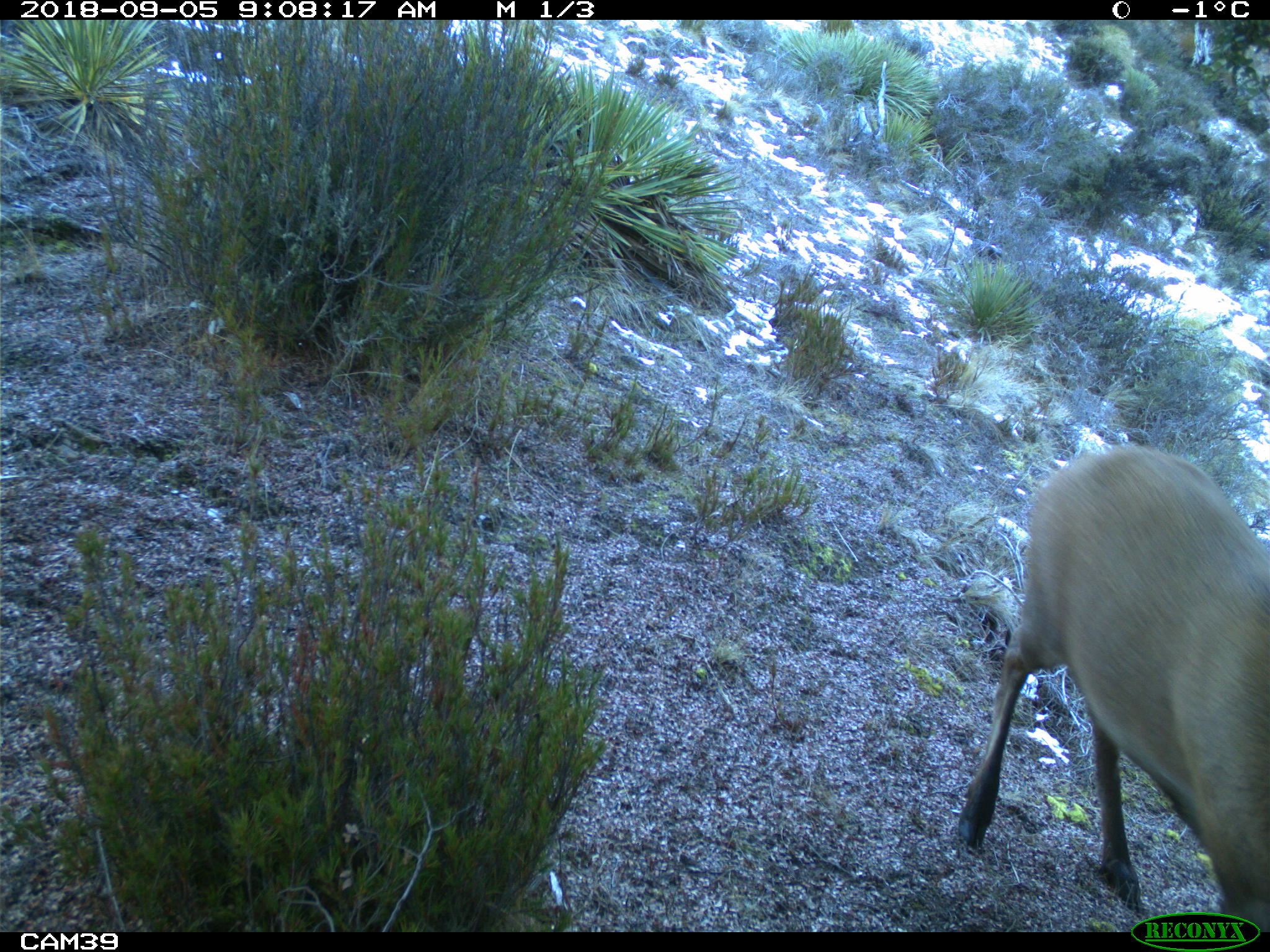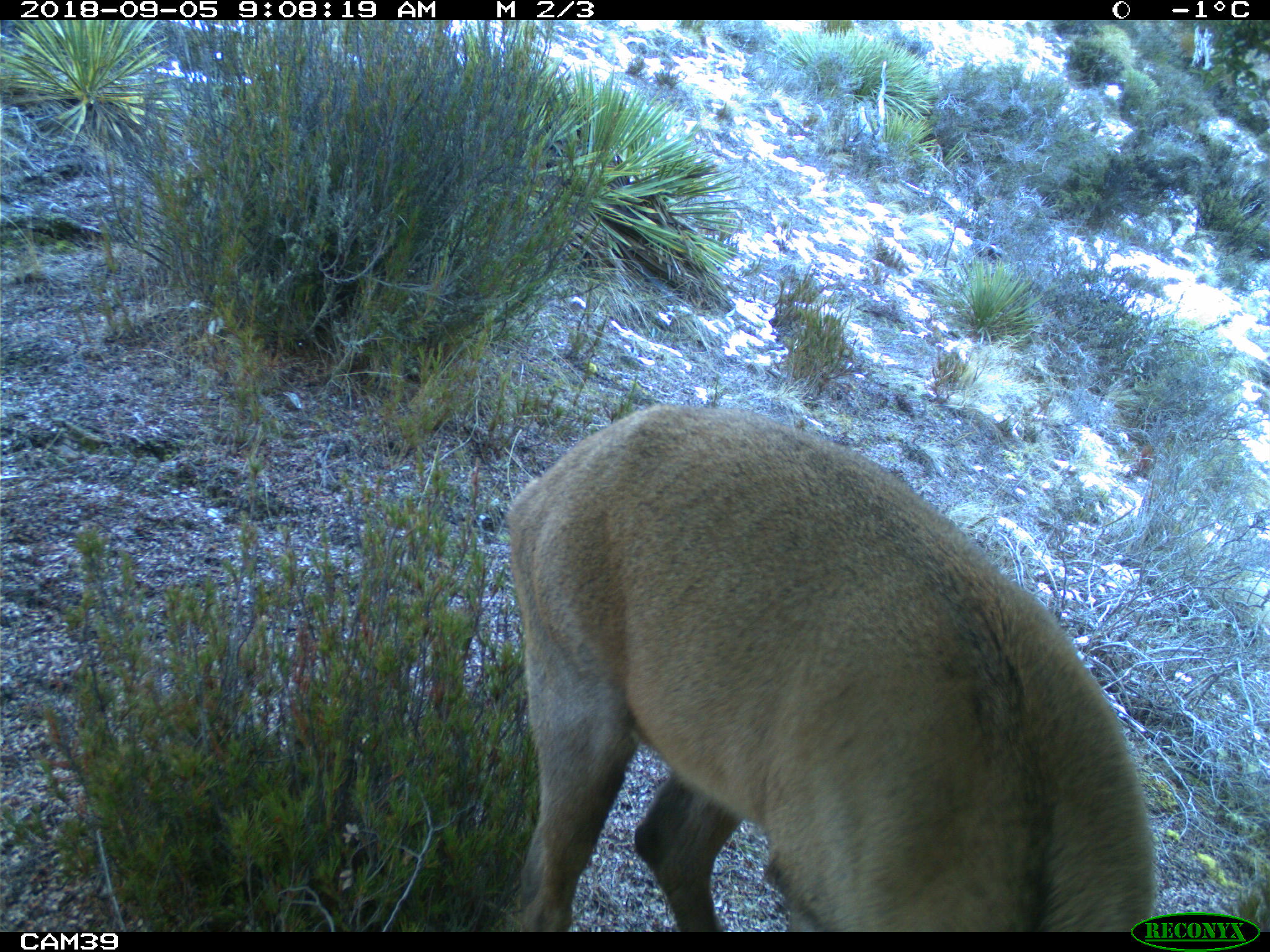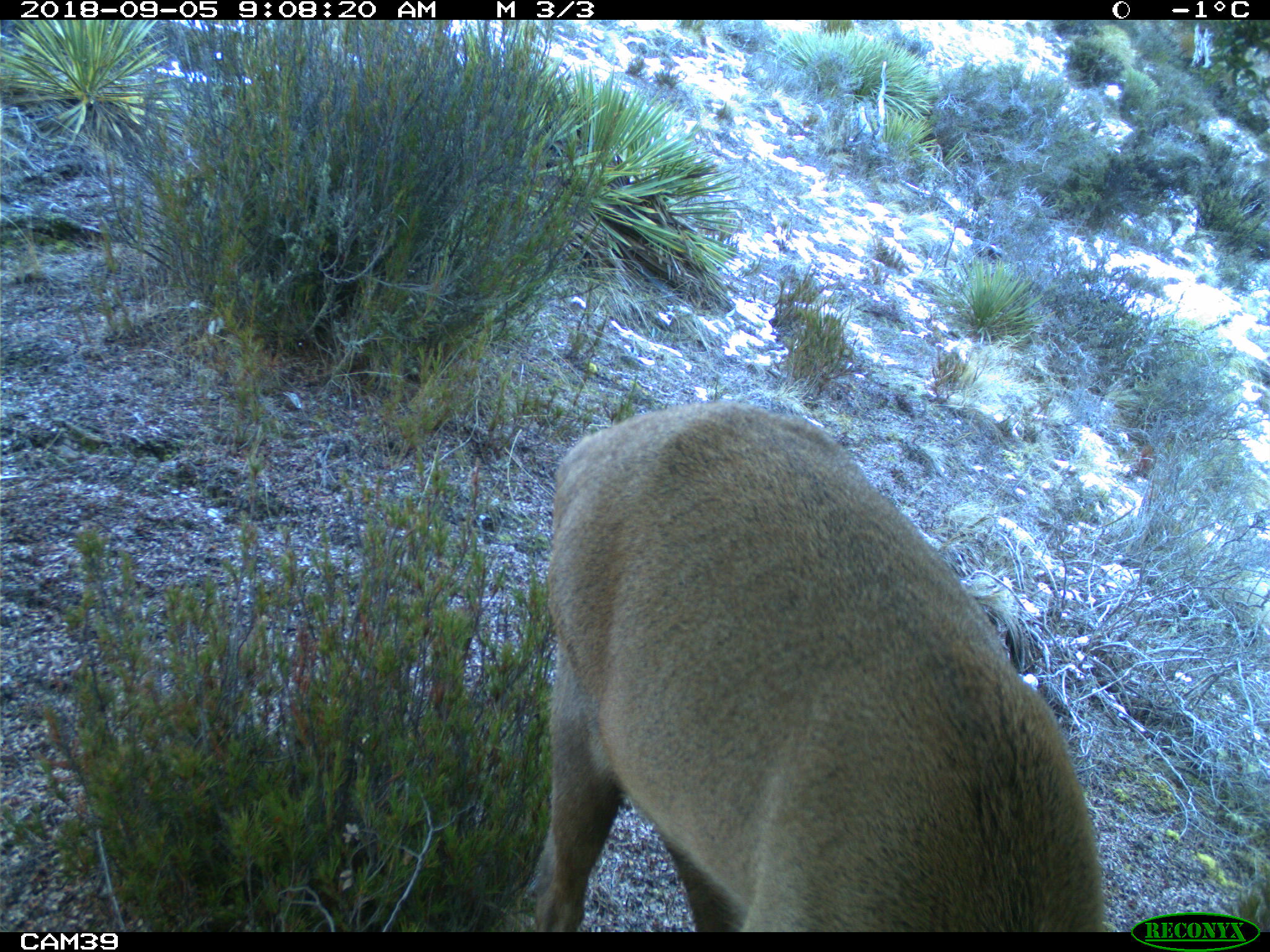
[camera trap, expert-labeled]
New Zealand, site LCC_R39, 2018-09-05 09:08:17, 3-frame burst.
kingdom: Animalia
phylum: Chordata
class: Mammalia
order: Artiodactyla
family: Cervidae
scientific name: Cervidae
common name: deer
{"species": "deer (Cervidae)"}